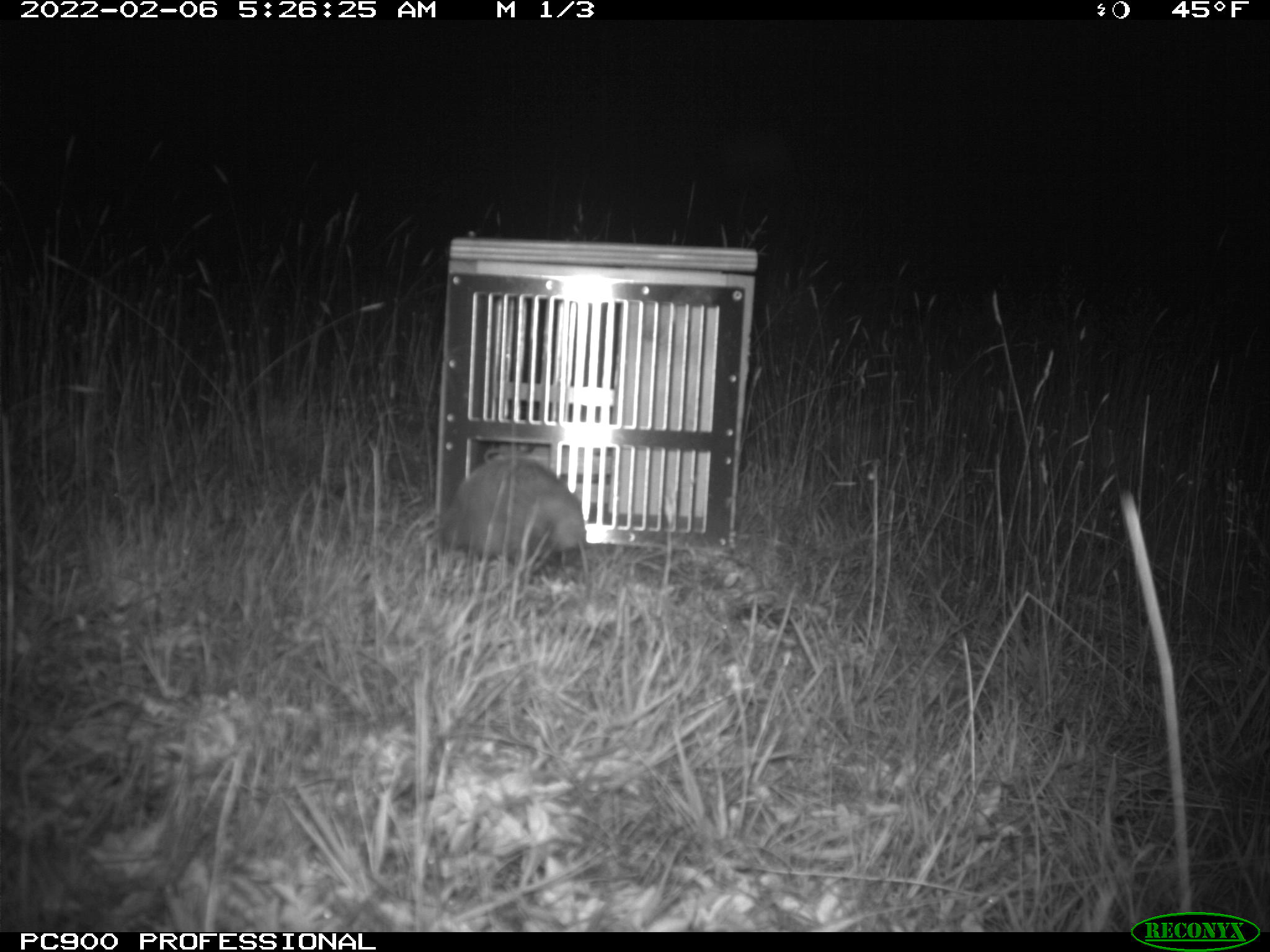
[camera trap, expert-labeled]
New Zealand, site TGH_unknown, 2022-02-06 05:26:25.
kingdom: Animalia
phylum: Chordata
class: Mammalia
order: Eulipotyphla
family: Erinaceidae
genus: Erinaceus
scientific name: Erinaceus europaeus europaeus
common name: european hedgehog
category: hedgehog